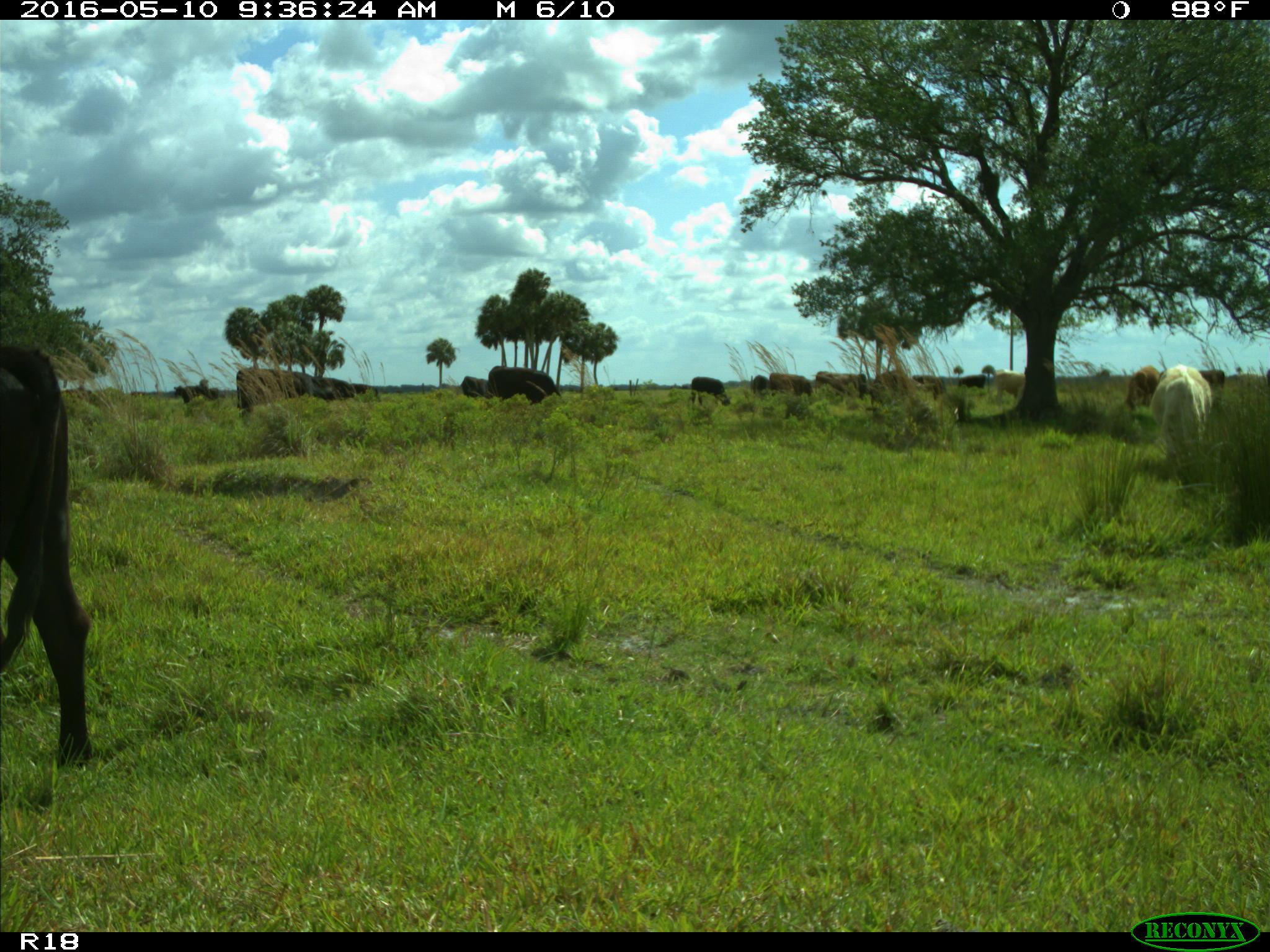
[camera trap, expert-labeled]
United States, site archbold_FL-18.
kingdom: Animalia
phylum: Chordata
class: Mammalia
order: Artiodactyla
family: Bovidae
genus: Bos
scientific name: Bos taurus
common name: domestic cow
Bos taurus (domestic cow).